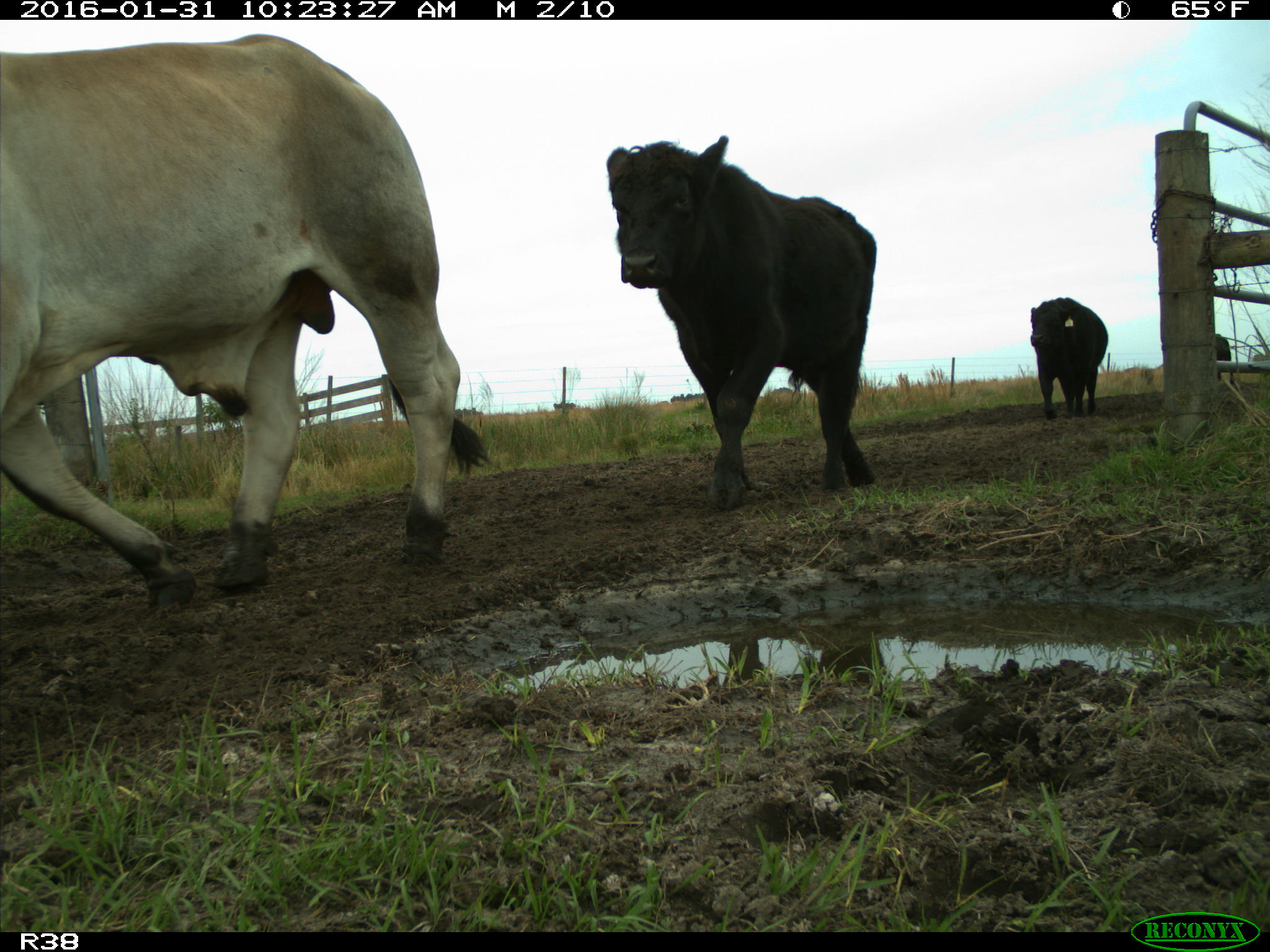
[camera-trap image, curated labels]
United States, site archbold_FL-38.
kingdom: Animalia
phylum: Chordata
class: Mammalia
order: Artiodactyla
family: Bovidae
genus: Bos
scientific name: Bos taurus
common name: domestic cow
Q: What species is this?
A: Bos taurus (domestic cow).